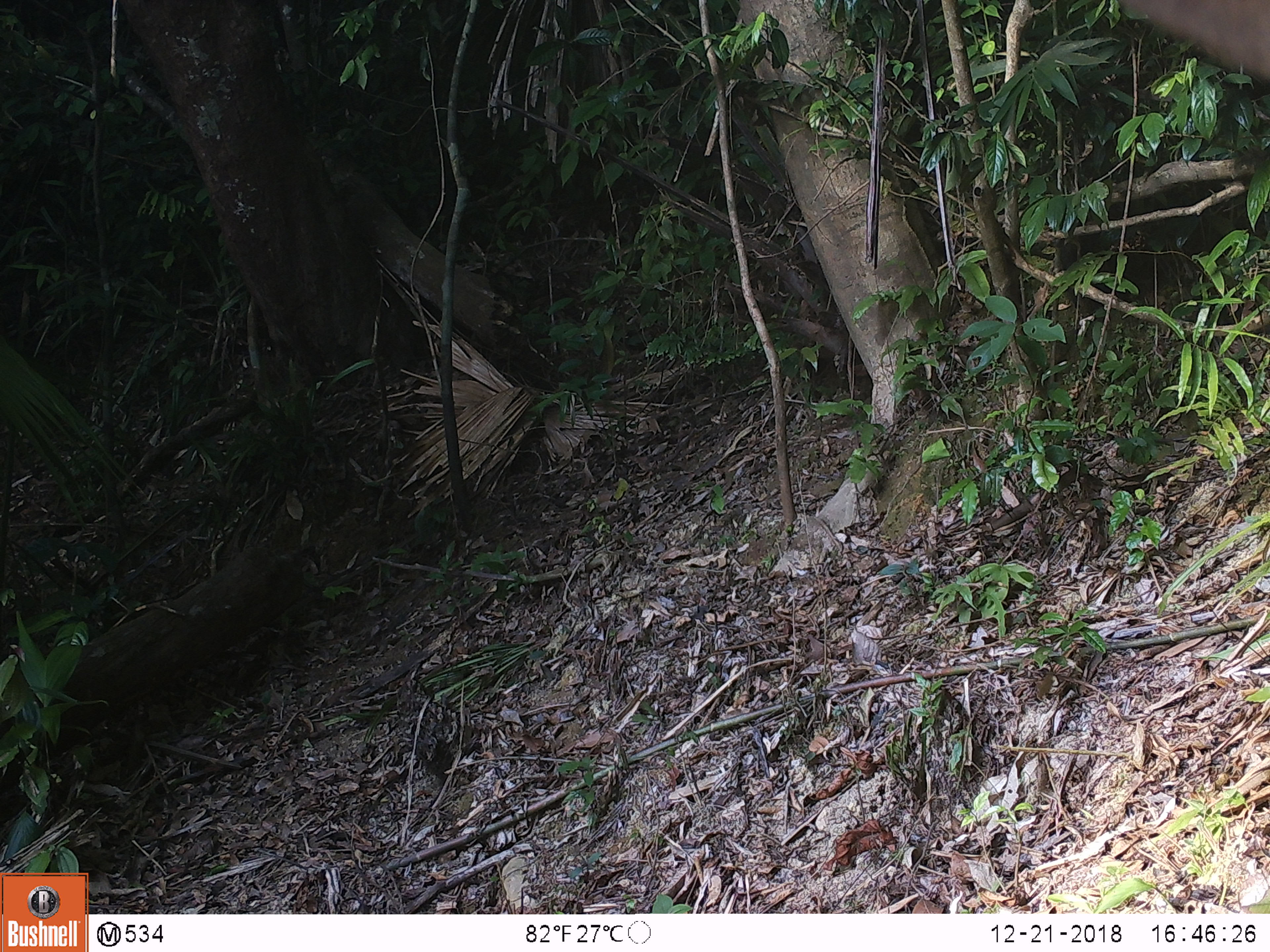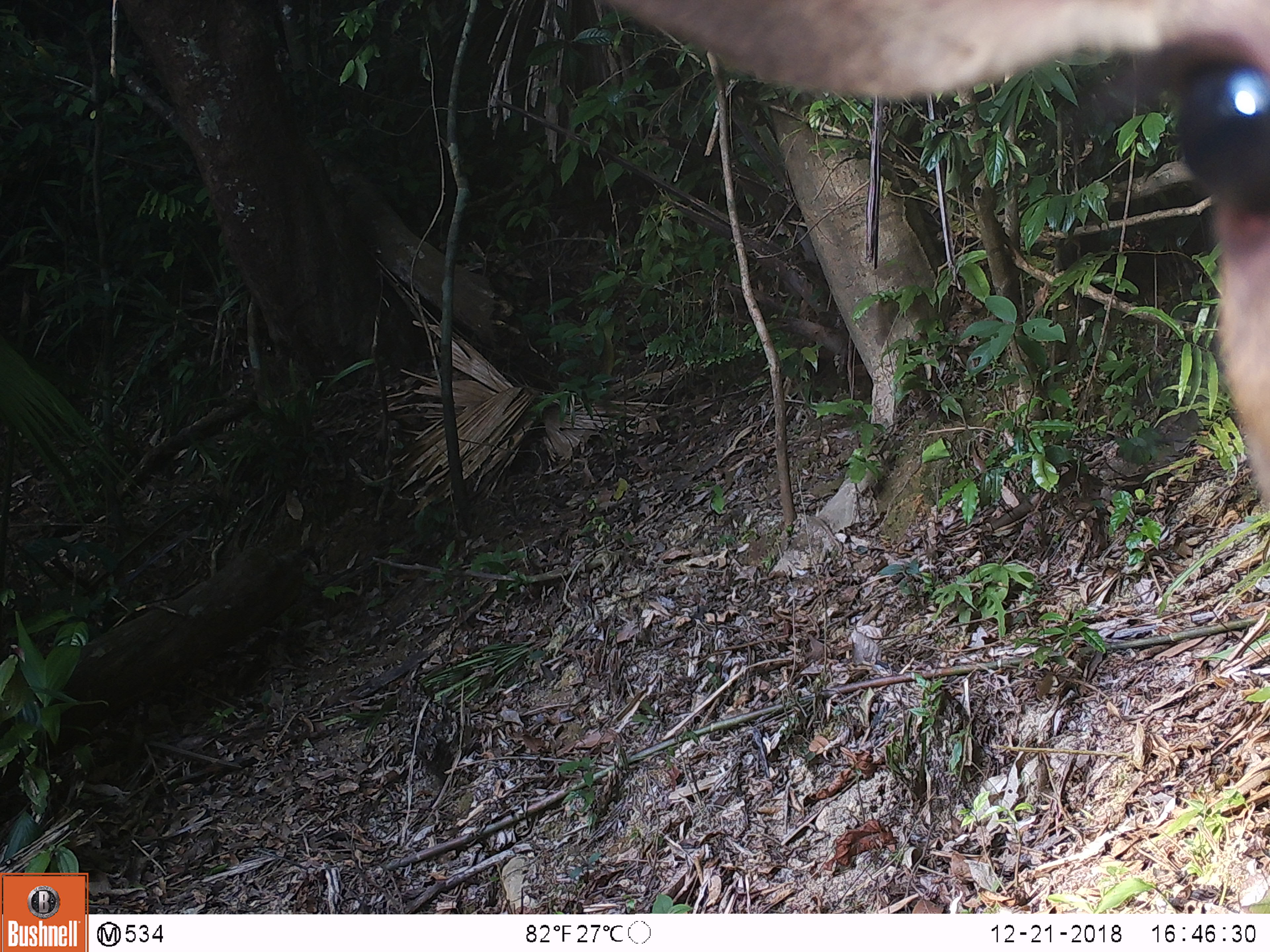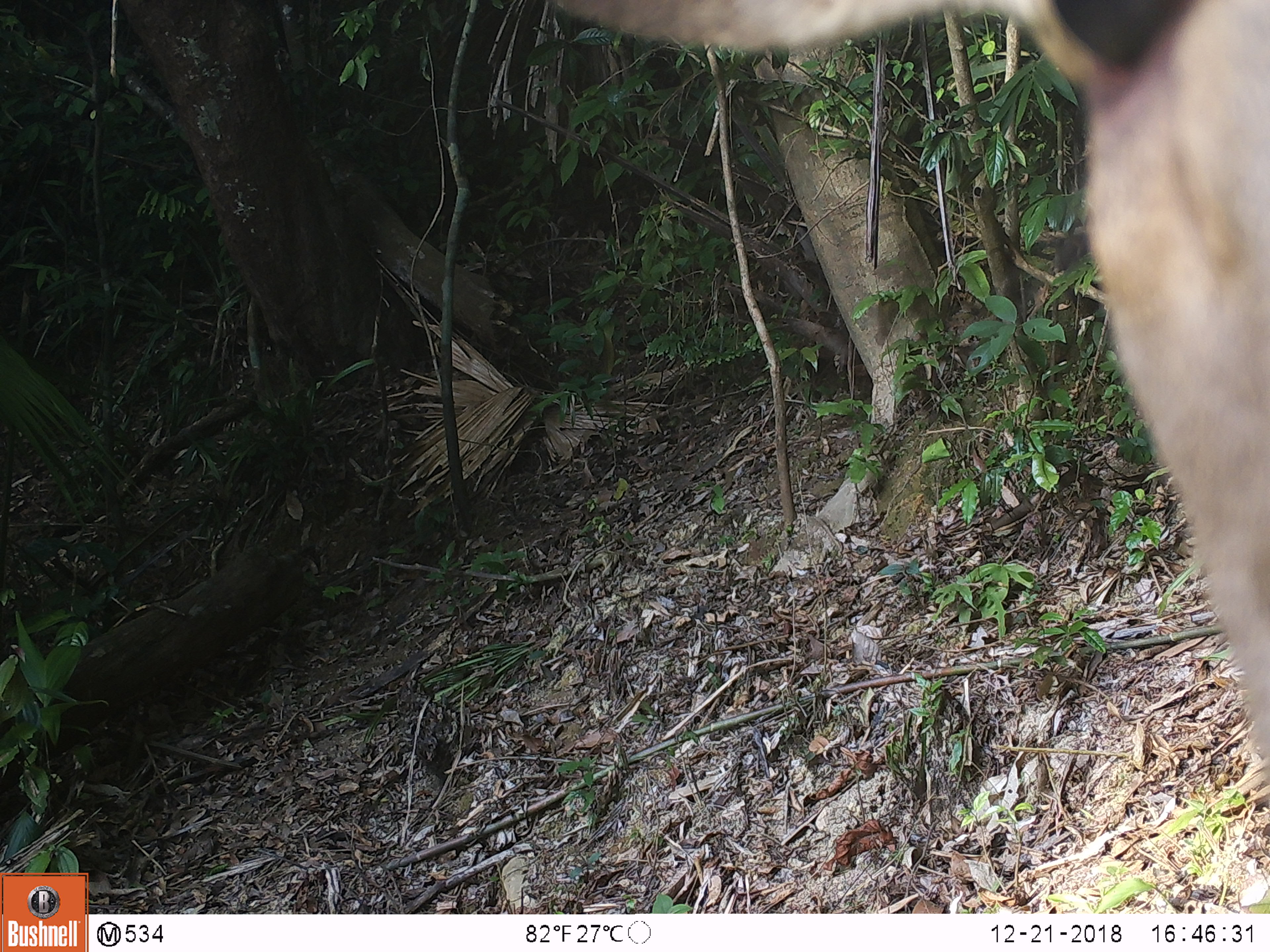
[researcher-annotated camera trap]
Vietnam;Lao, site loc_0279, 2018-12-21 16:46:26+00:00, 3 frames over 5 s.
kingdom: Animalia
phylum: Chordata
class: Mammalia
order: Artiodactyla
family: Cervidae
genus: Rusa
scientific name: Rusa unicolor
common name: sambar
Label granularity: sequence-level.